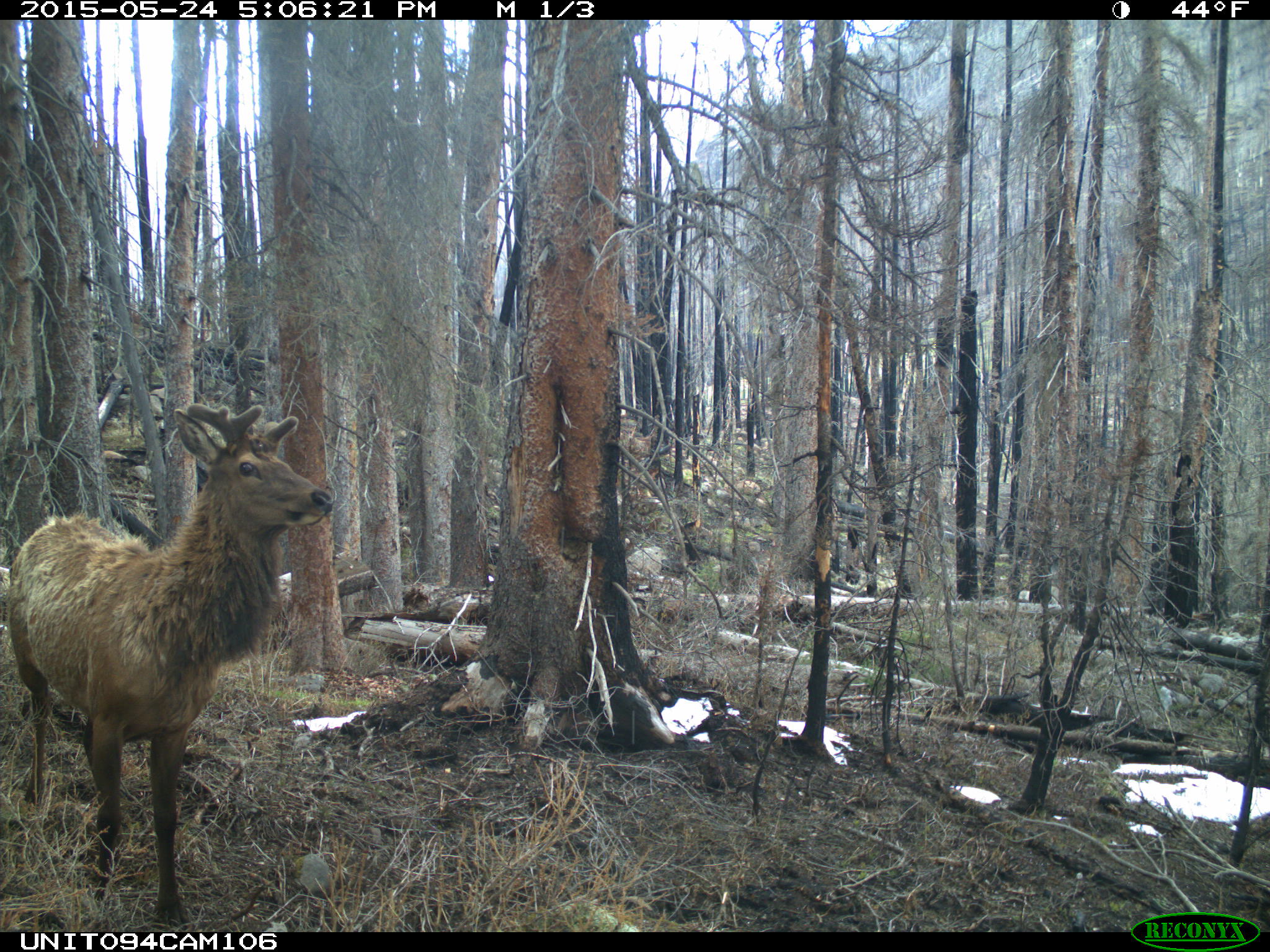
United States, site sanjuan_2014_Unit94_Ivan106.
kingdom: Animalia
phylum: Chordata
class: Mammalia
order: Artiodactyla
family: Cervidae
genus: Cervus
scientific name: Cervus elaphus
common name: red deer